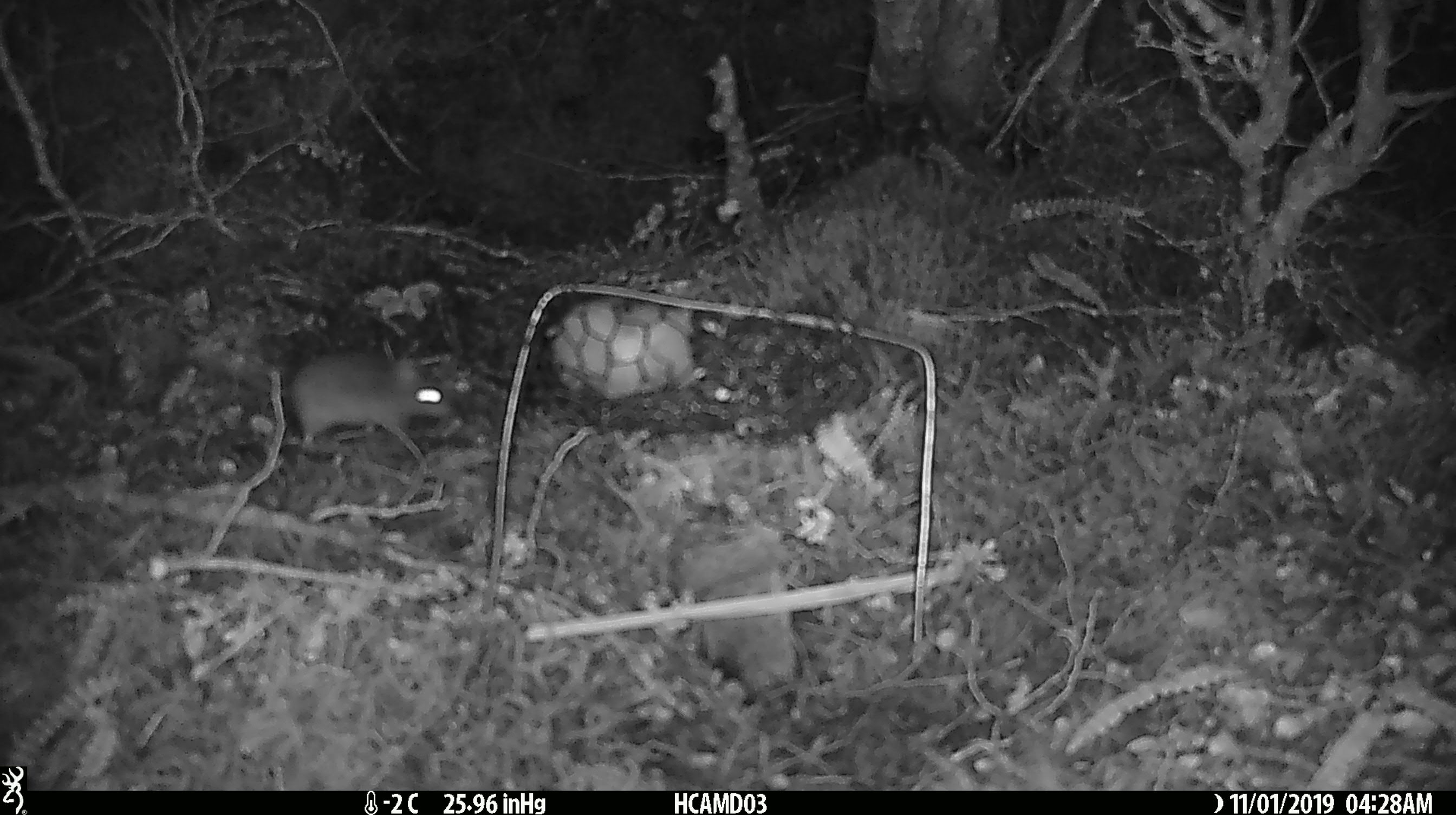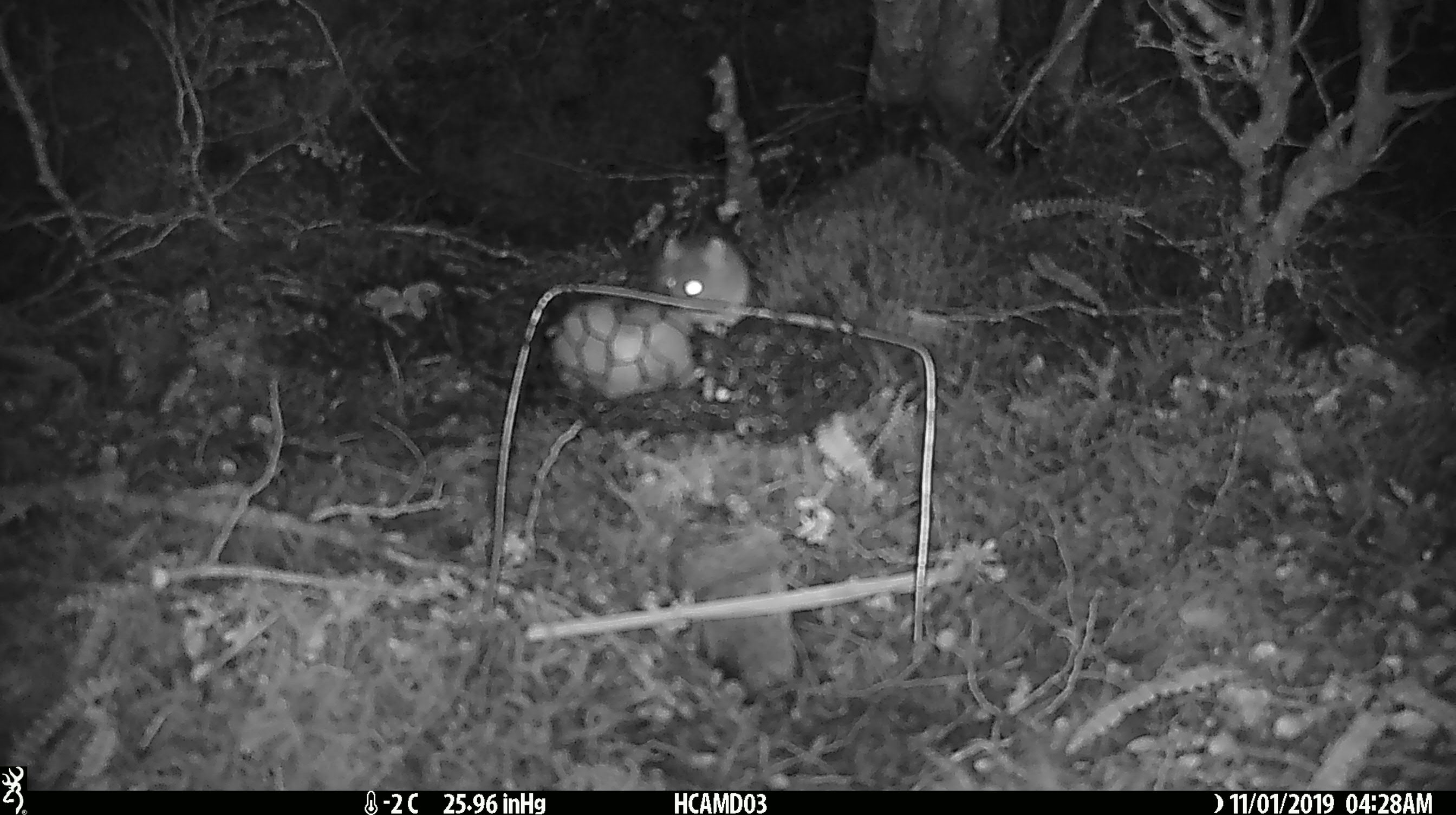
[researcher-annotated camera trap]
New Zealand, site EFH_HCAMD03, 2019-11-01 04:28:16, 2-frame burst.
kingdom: Animalia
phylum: Chordata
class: Mammalia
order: Rodentia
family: Muridae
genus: Mus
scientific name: Mus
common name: mouse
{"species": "mouse (Mus)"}